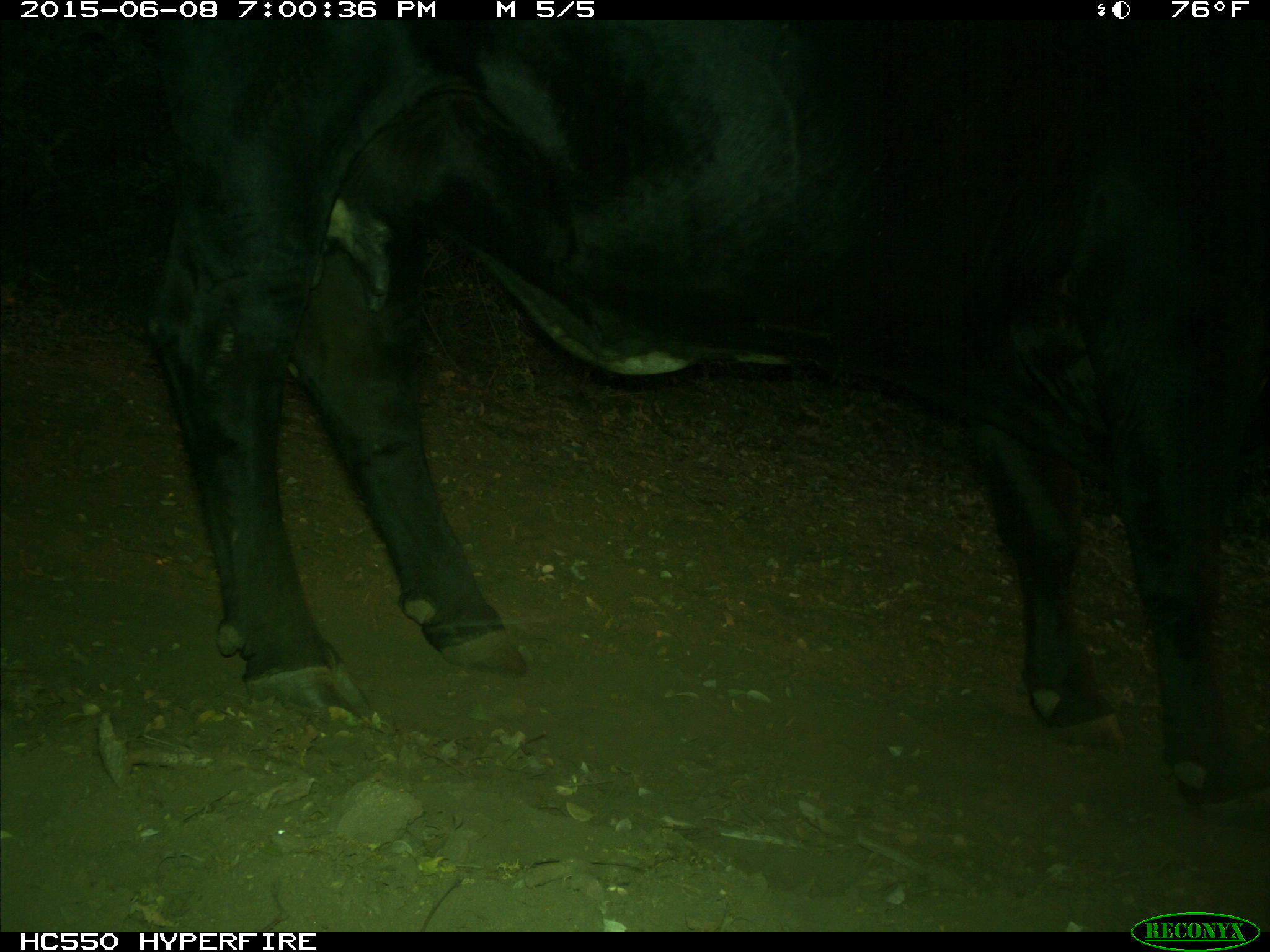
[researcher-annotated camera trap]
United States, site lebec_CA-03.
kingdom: Animalia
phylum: Chordata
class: Mammalia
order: Artiodactyla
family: Bovidae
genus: Bos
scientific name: Bos taurus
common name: domestic cow